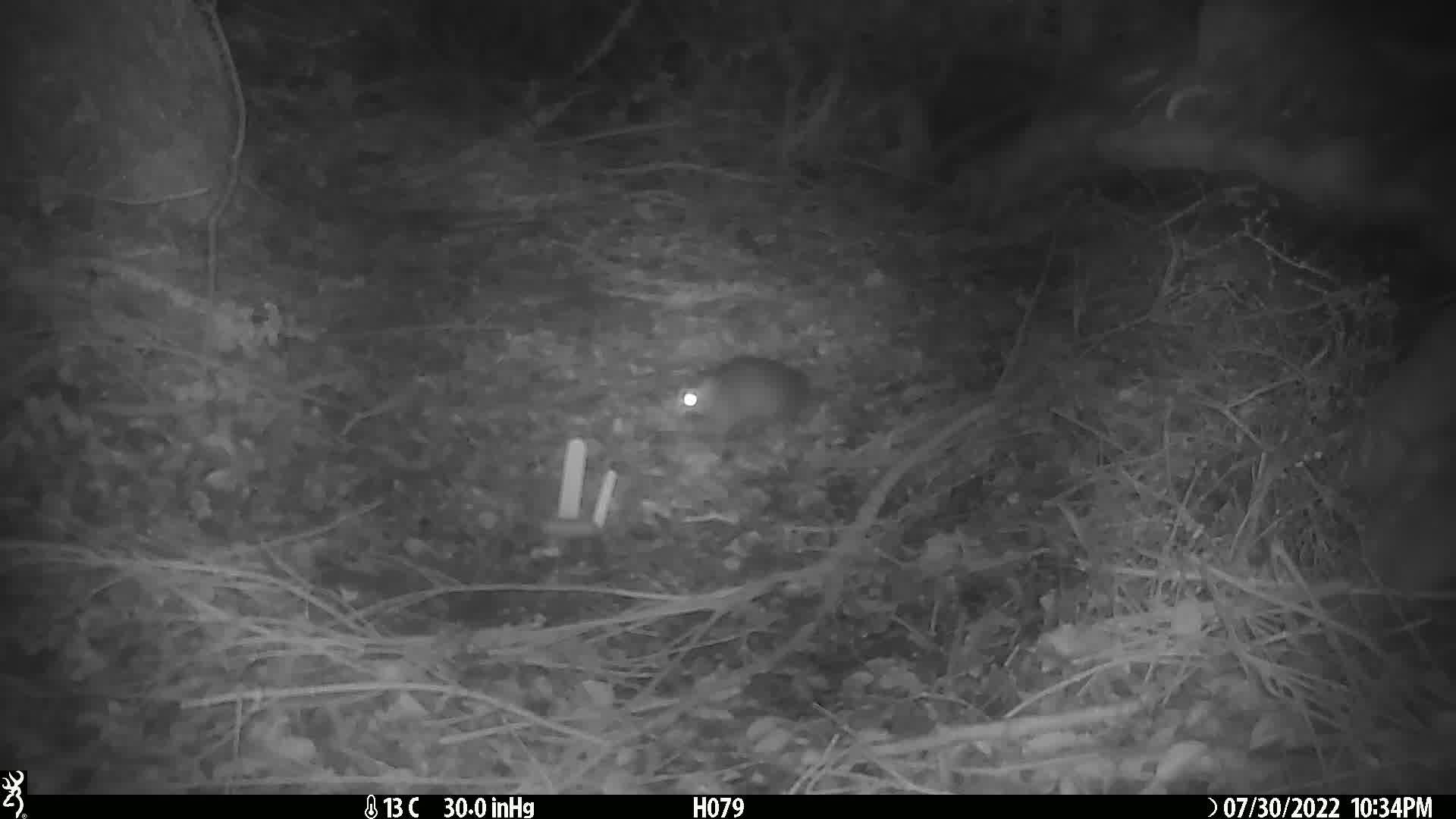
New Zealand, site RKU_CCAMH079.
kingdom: Animalia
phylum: Chordata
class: Mammalia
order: Rodentia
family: Muridae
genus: Rattus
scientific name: Rattus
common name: rat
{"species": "rat (Rattus)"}